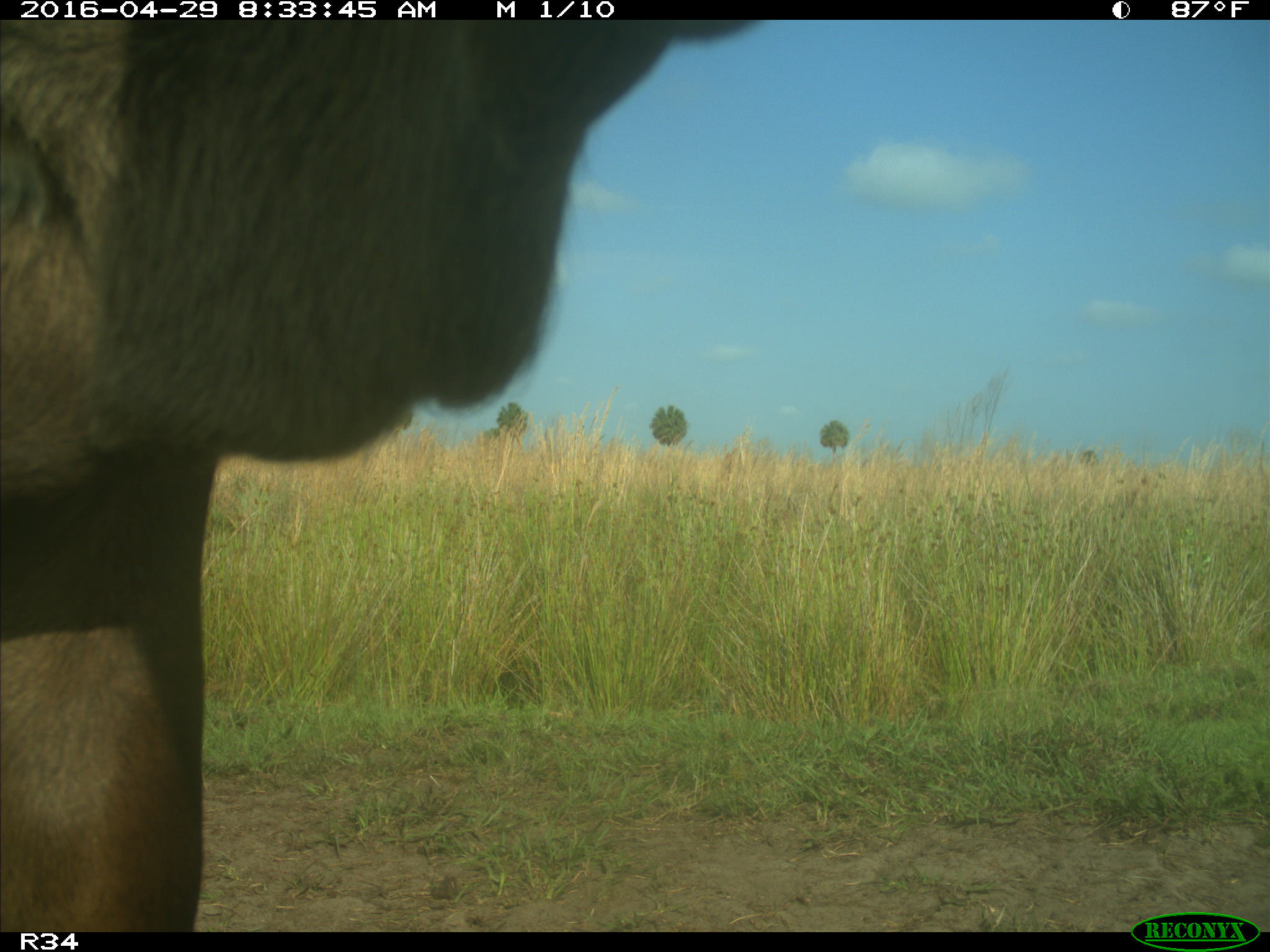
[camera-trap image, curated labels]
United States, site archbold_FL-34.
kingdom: Animalia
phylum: Chordata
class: Mammalia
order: Artiodactyla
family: Bovidae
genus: Bos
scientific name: Bos taurus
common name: domestic cow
Bos taurus (domestic cow).